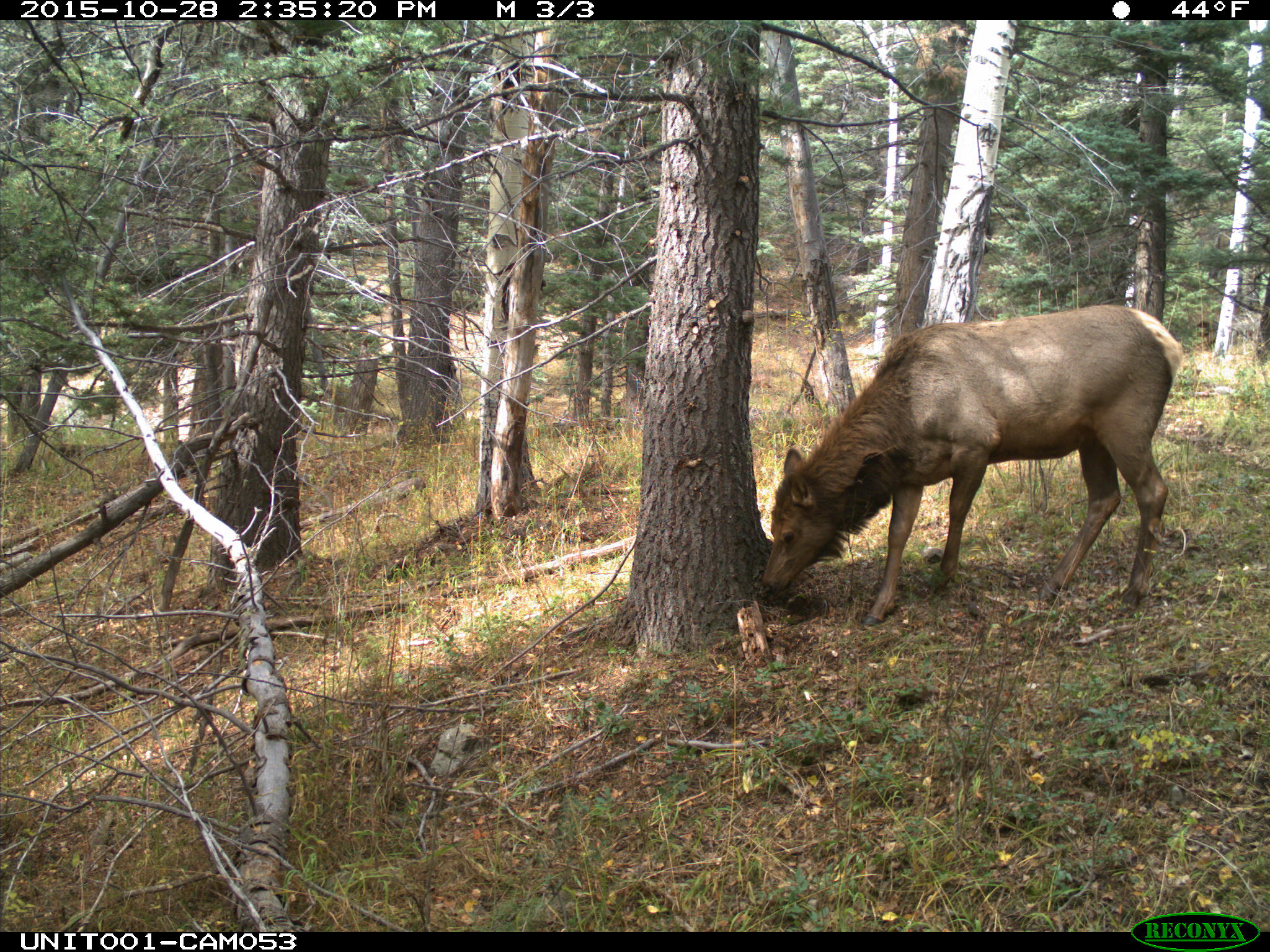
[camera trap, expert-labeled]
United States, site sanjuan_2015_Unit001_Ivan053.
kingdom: Animalia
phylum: Chordata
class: Mammalia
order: Artiodactyla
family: Cervidae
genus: Cervus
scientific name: Cervus elaphus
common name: red deer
Cervus elaphus (red deer).